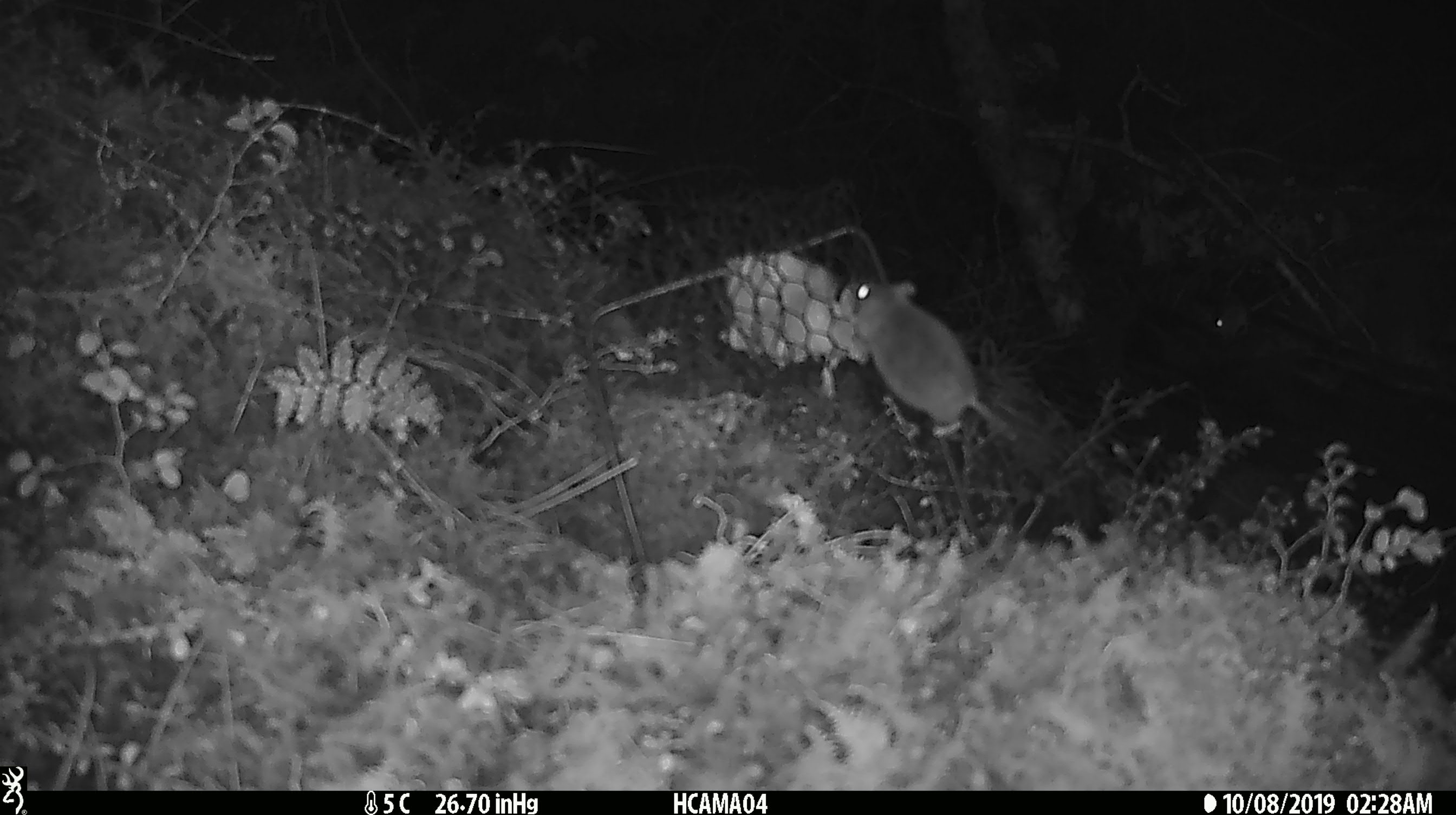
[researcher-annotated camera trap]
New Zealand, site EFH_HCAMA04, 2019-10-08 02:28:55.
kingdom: Animalia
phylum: Chordata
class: Mammalia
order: Rodentia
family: Muridae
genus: Mus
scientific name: Mus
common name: mouse